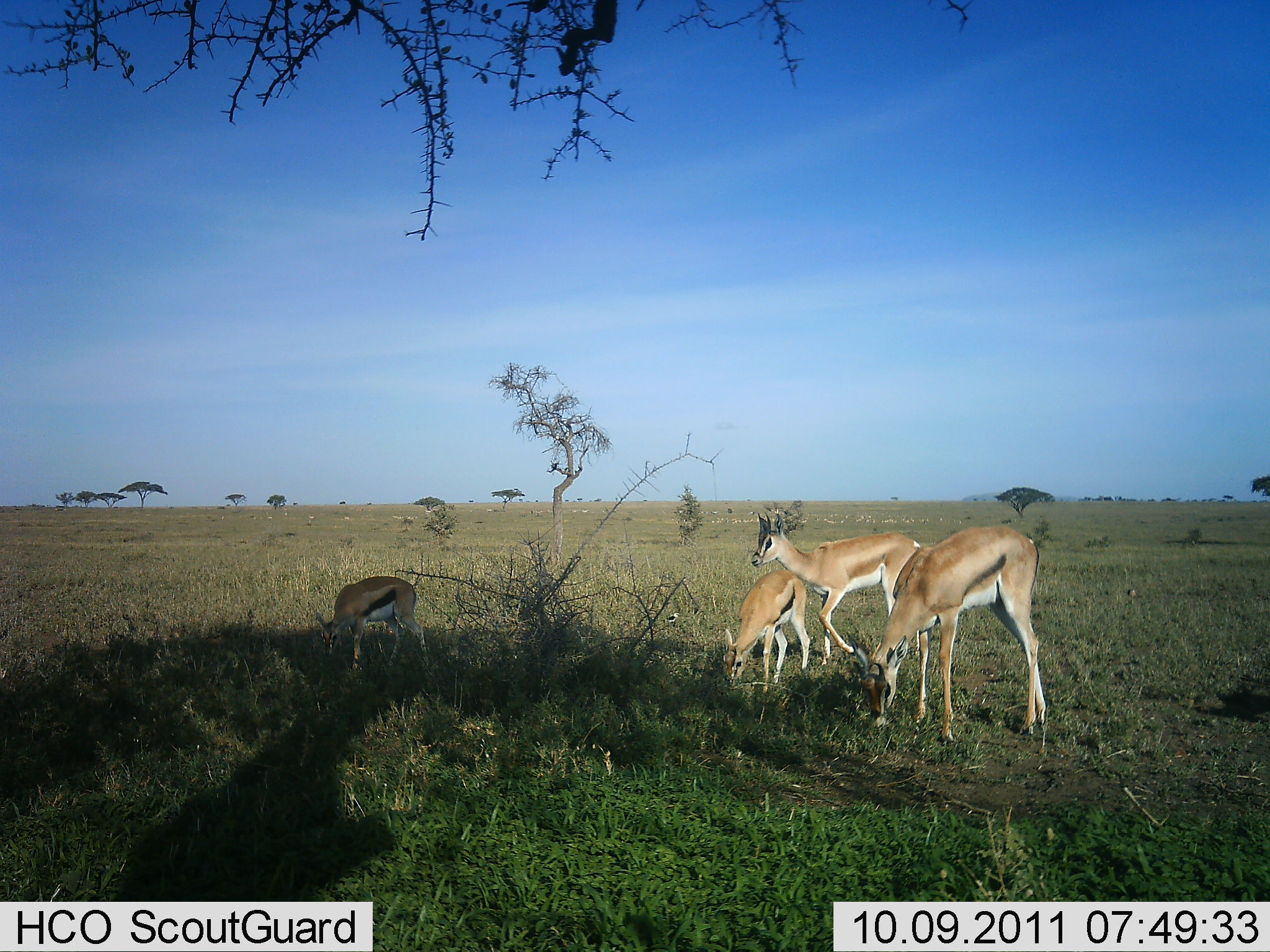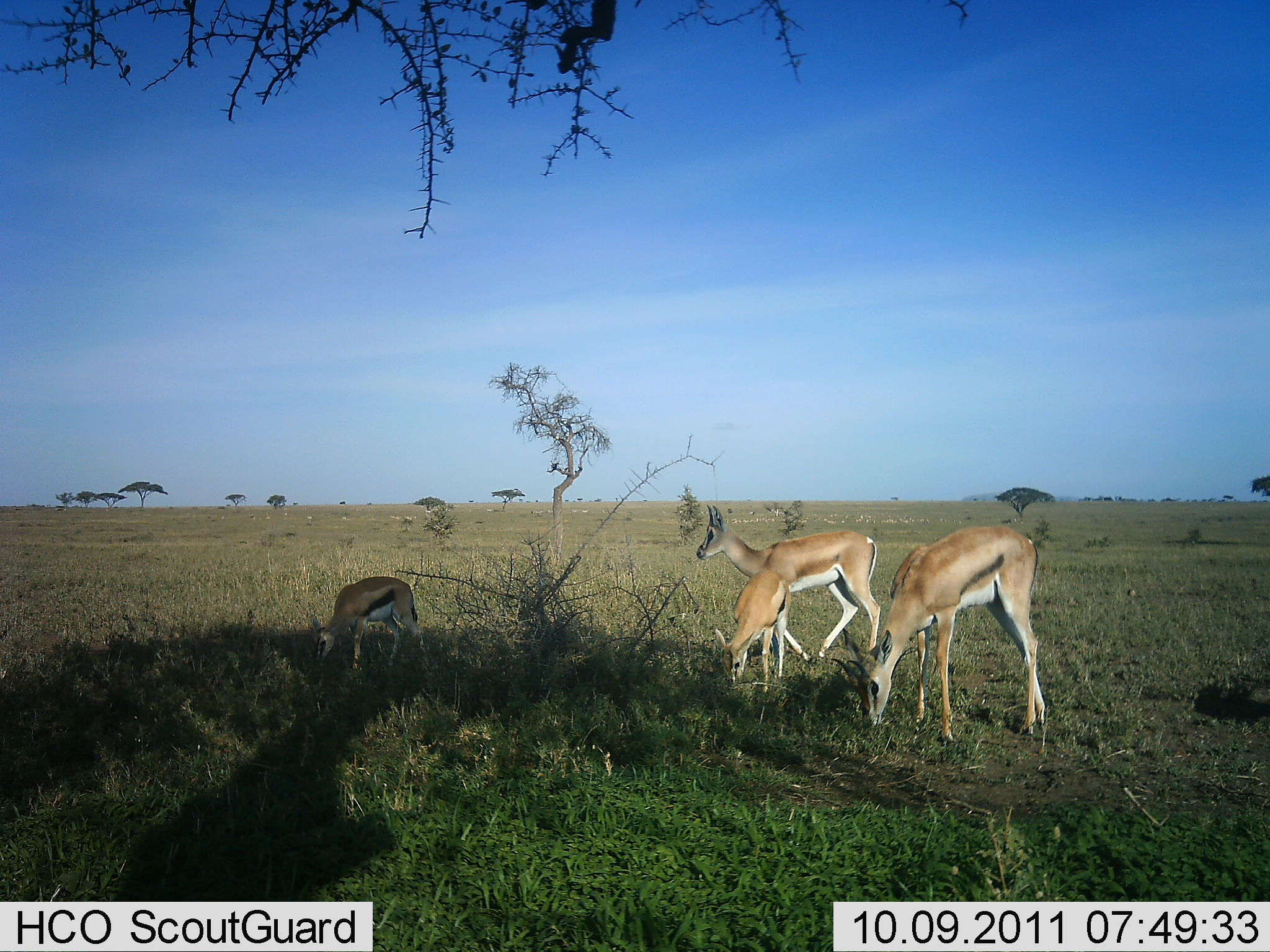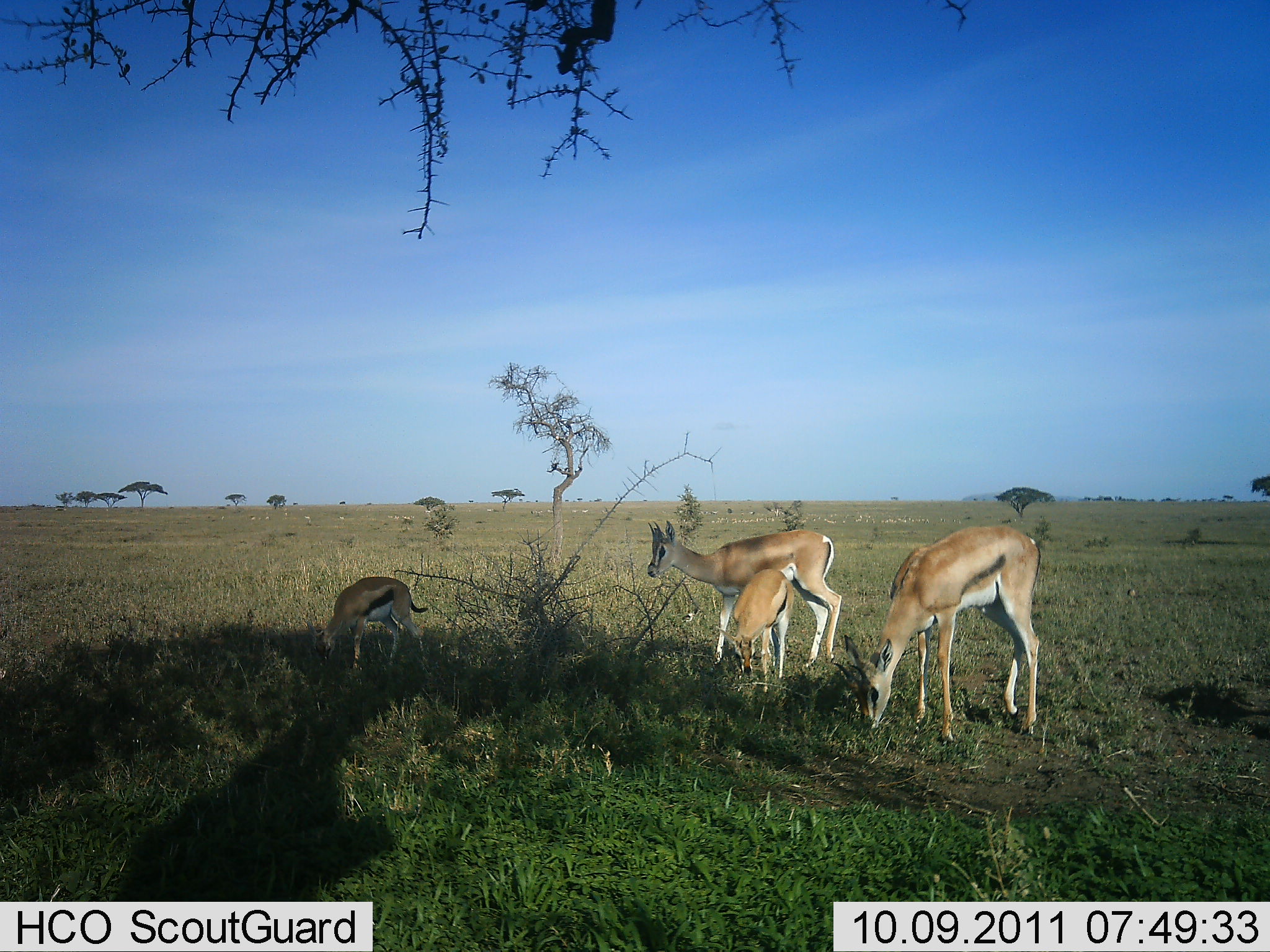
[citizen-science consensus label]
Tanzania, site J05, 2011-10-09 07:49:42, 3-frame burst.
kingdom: Animalia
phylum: Chordata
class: Mammalia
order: Artiodactyla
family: Bovidae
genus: Nanger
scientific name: Nanger granti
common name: grant's gazelle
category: gazellegrants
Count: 3.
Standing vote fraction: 35%.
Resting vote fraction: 0%.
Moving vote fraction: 29%.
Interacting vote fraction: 6%.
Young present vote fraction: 29%.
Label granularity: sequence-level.